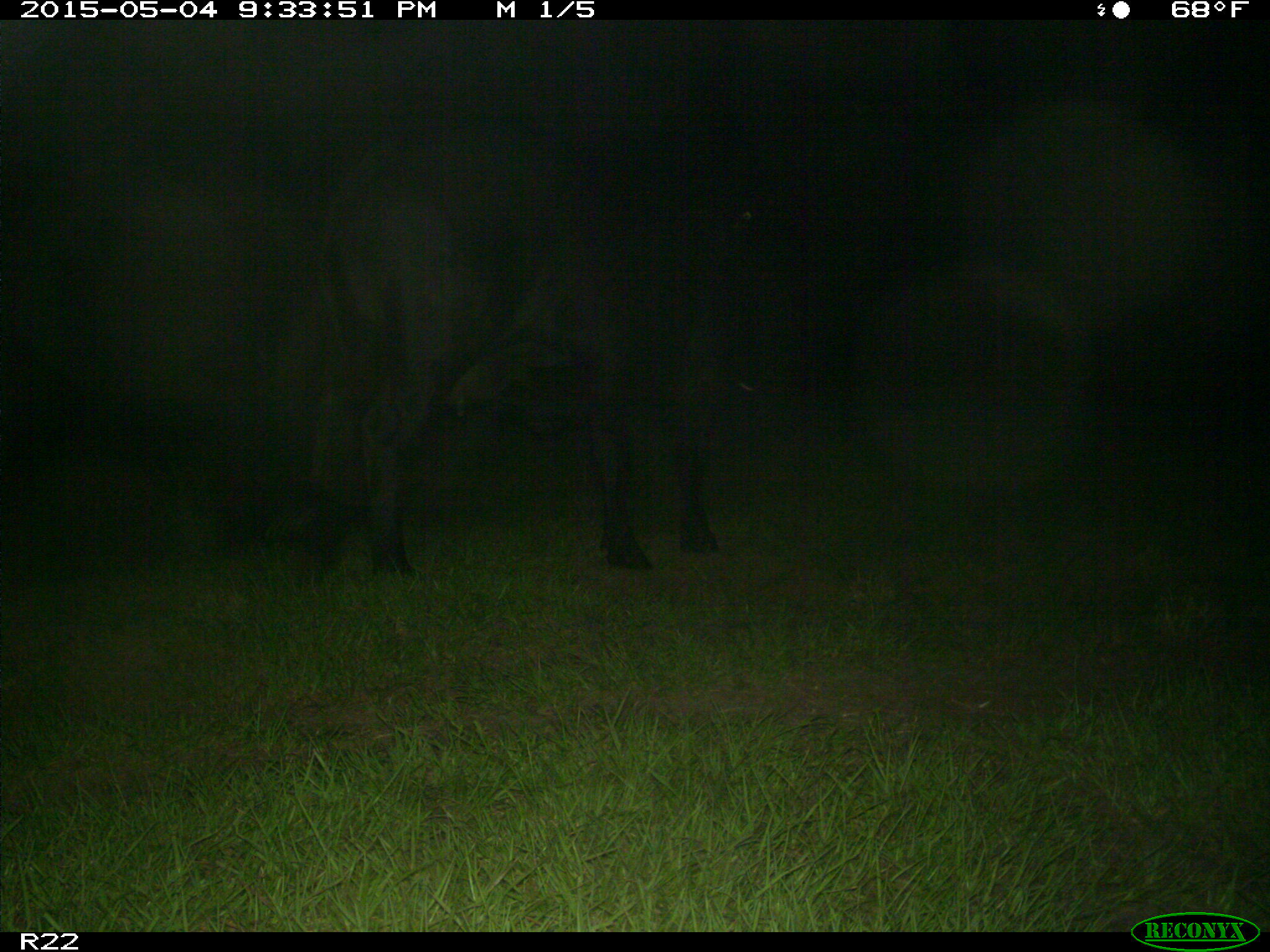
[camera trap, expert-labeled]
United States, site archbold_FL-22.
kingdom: Animalia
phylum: Chordata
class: Mammalia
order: Artiodactyla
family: Bovidae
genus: Bos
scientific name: Bos taurus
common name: domestic cow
Bos taurus (domestic cow).